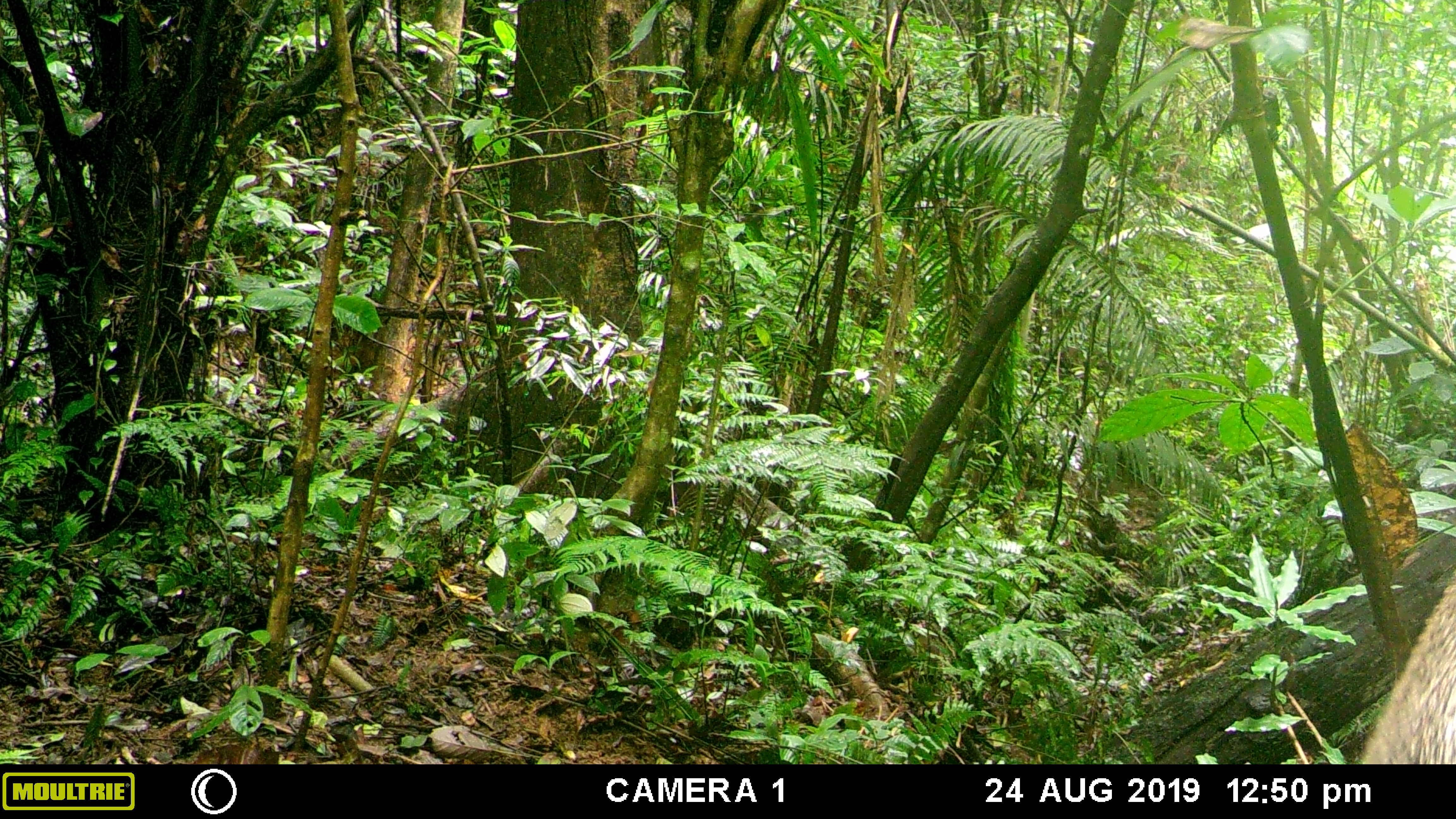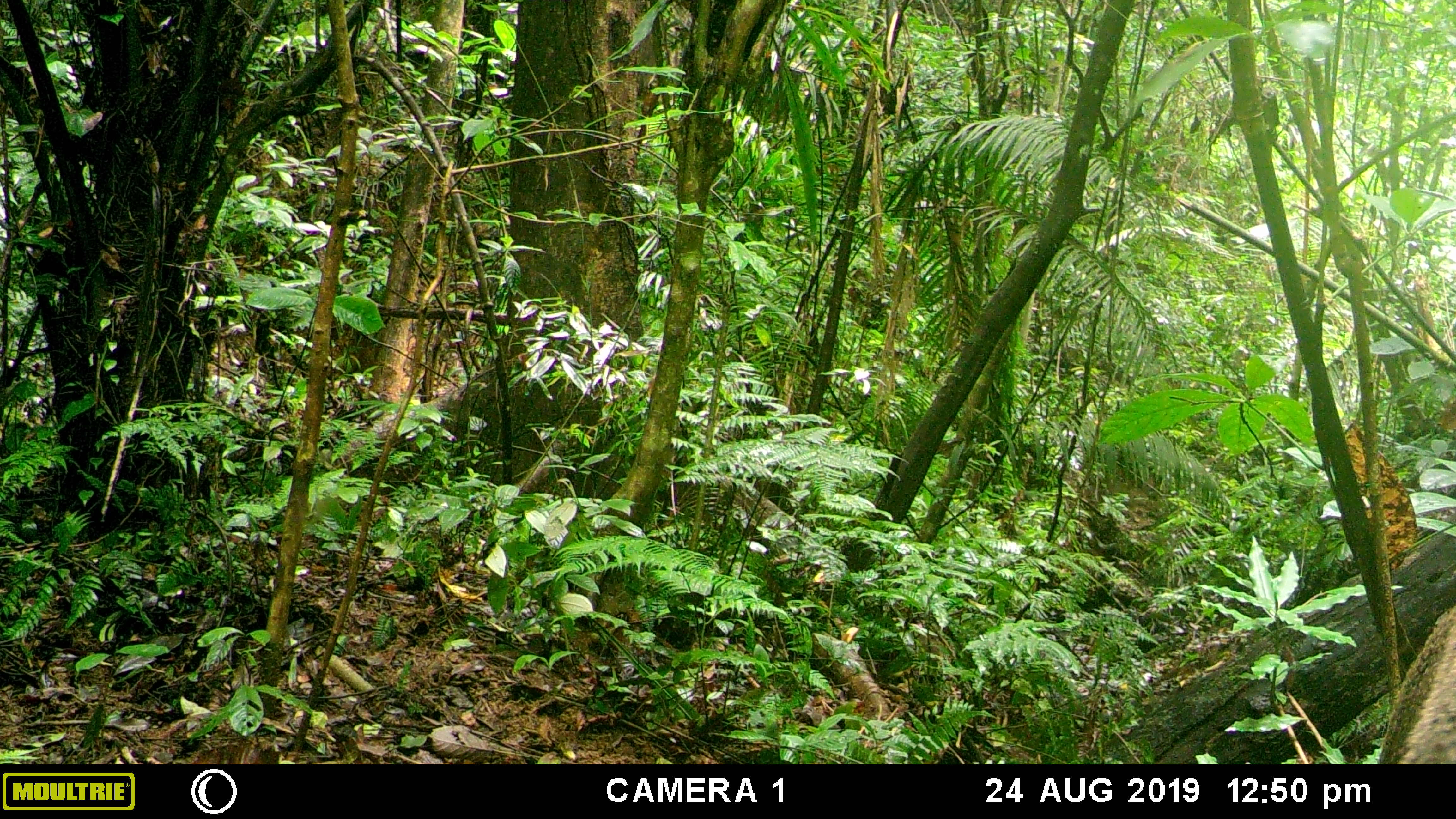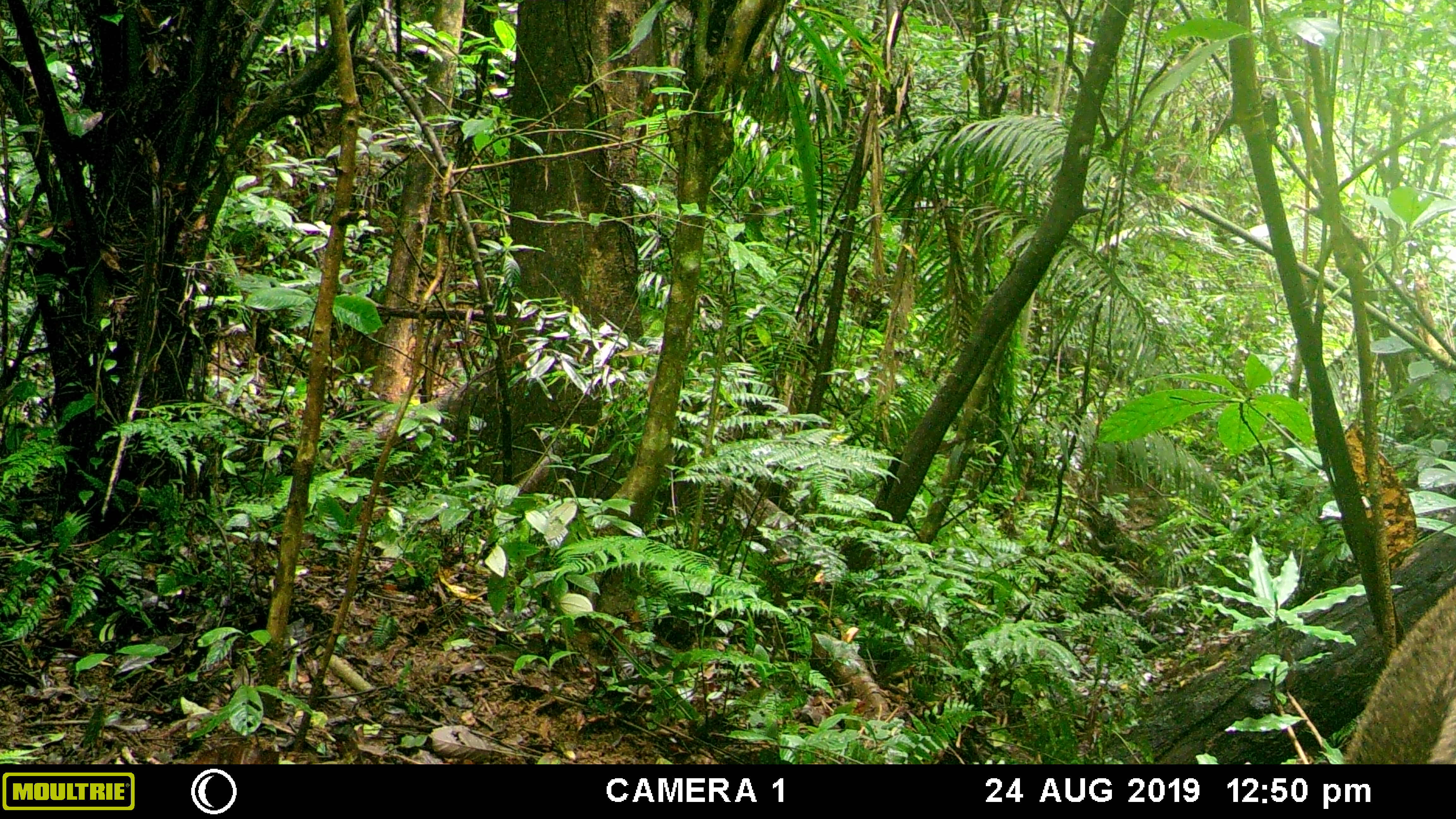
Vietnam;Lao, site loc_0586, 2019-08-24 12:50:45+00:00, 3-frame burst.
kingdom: Animalia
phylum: Chordata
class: Mammalia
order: Artiodactyla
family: Suidae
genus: Sus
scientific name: Sus scrofa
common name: eurasian wild pig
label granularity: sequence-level